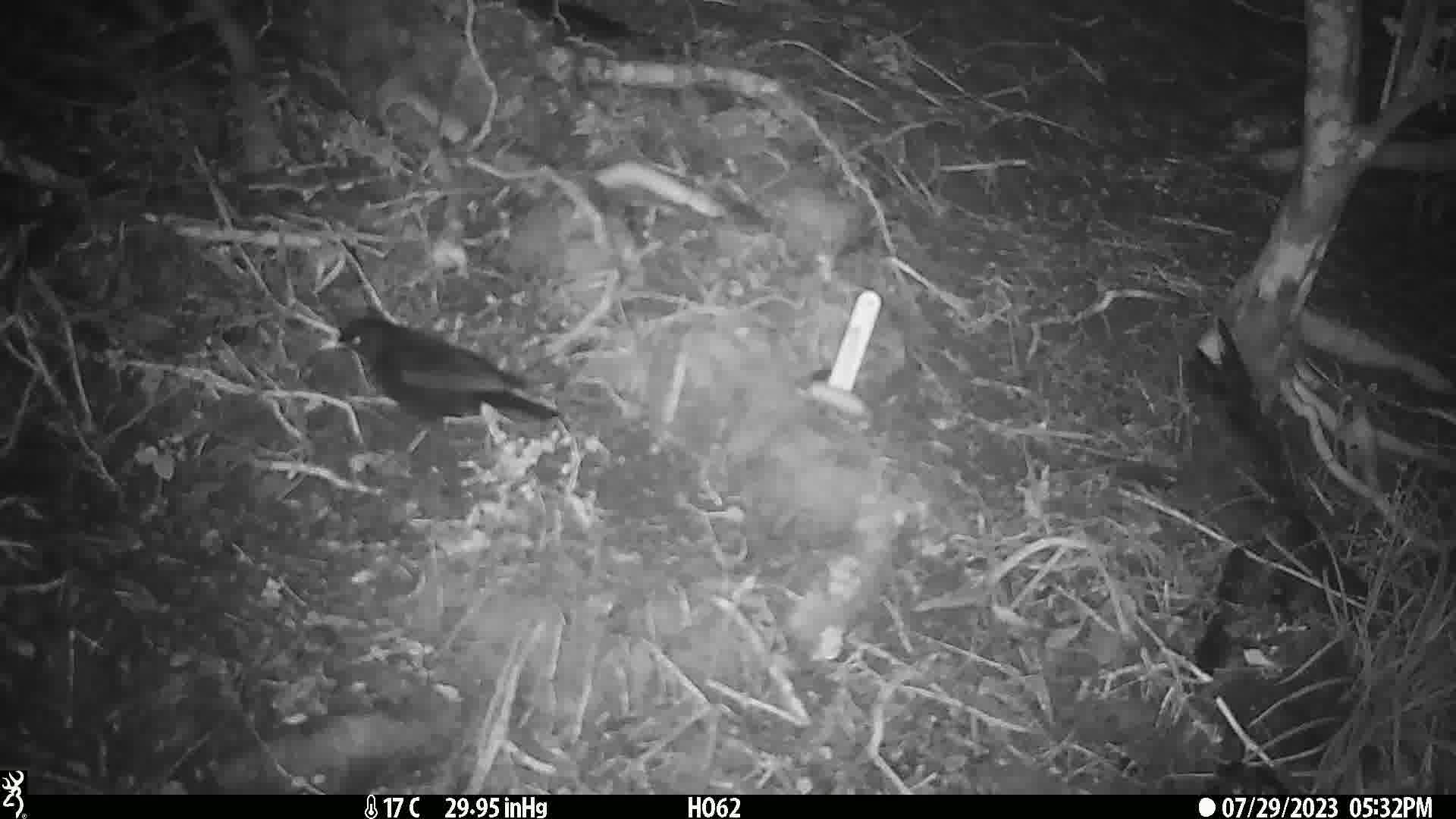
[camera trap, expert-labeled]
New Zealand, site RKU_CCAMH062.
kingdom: Animalia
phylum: Chordata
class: Aves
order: Passeriformes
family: Turdidae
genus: Turdus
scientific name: Turdus merula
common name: eurasian blackbird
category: blackbird